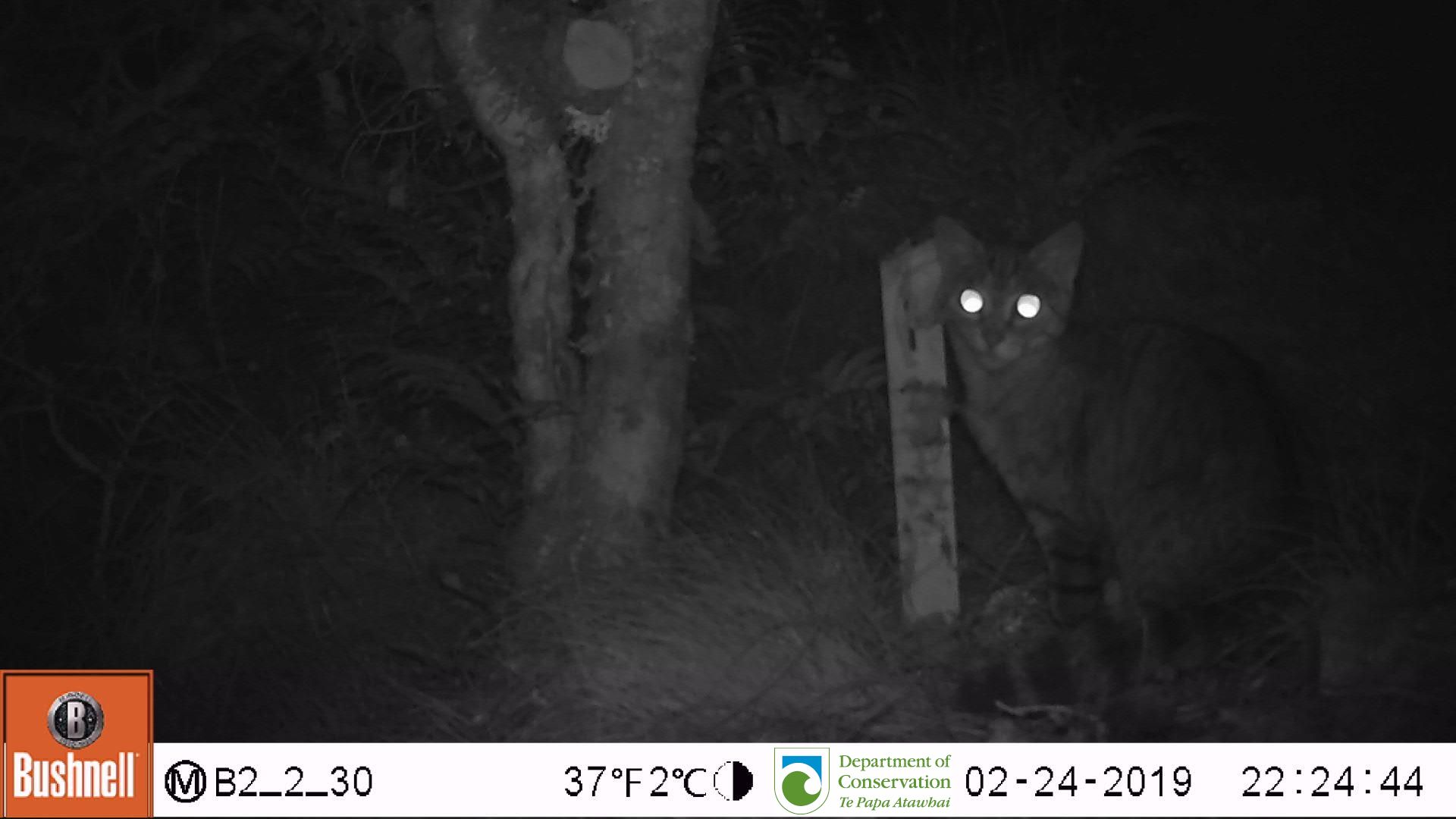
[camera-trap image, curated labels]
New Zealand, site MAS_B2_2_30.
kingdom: Animalia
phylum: Chordata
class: Mammalia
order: Carnivora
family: Felidae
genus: Felis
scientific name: Felis catus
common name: domestic cat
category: cat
Cat (domestic cat) (Felis catus).